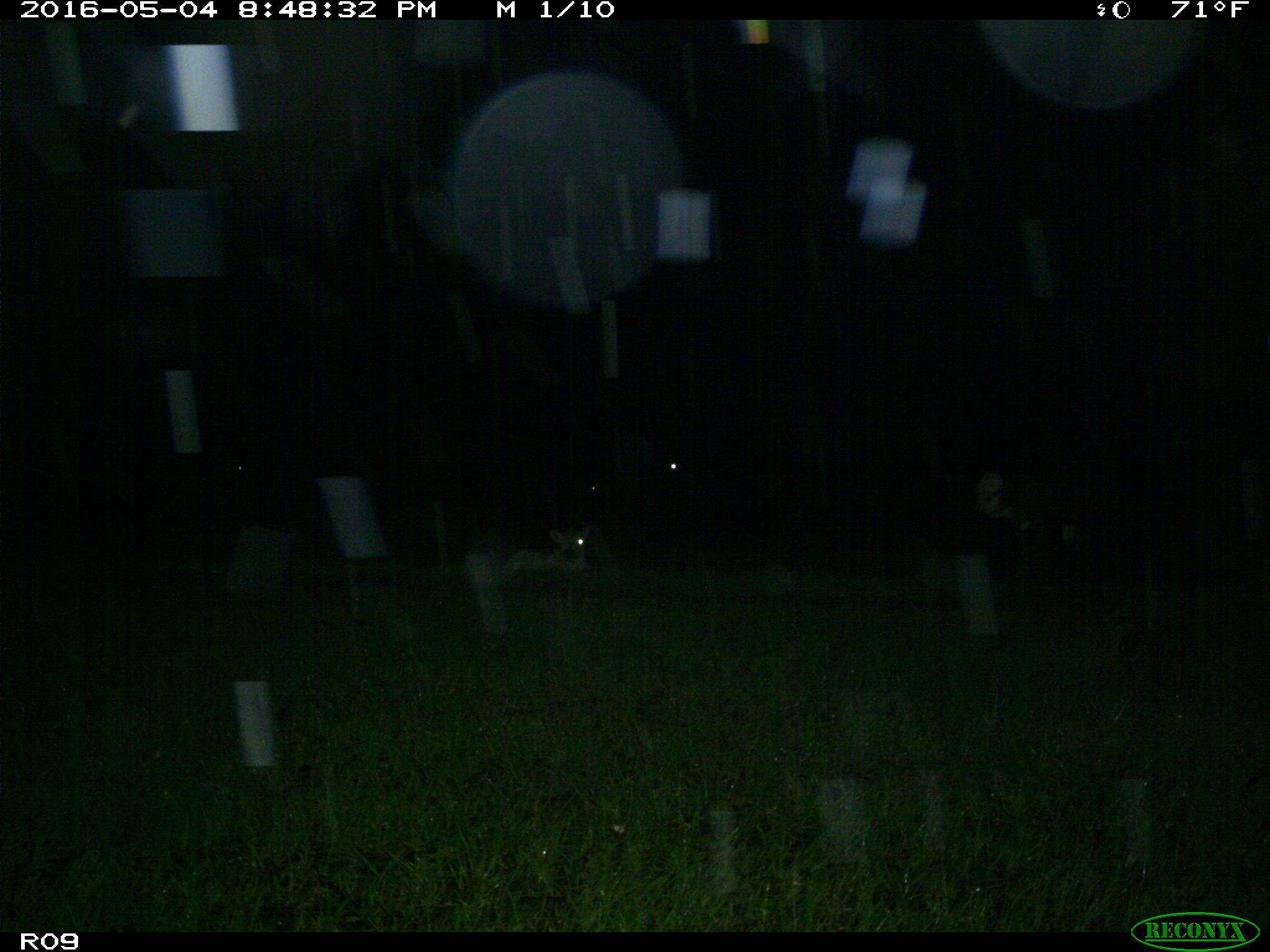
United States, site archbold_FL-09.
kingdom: Animalia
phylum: Chordata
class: Mammalia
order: Artiodactyla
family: Bovidae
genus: Bos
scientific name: Bos taurus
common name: domestic cow